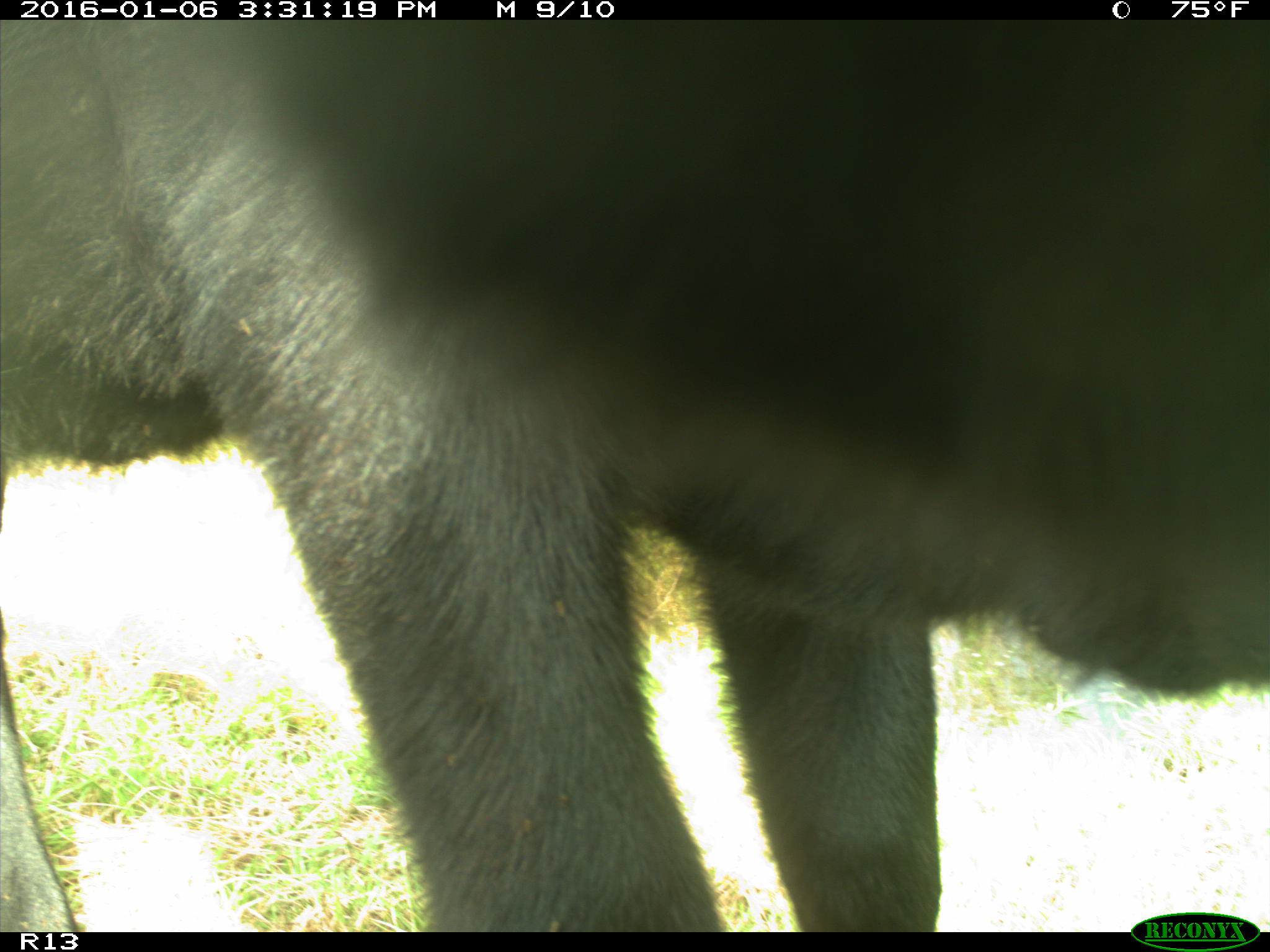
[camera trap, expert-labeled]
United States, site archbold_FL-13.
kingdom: Animalia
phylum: Chordata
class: Mammalia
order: Artiodactyla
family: Bovidae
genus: Bos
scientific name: Bos taurus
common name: domestic cow